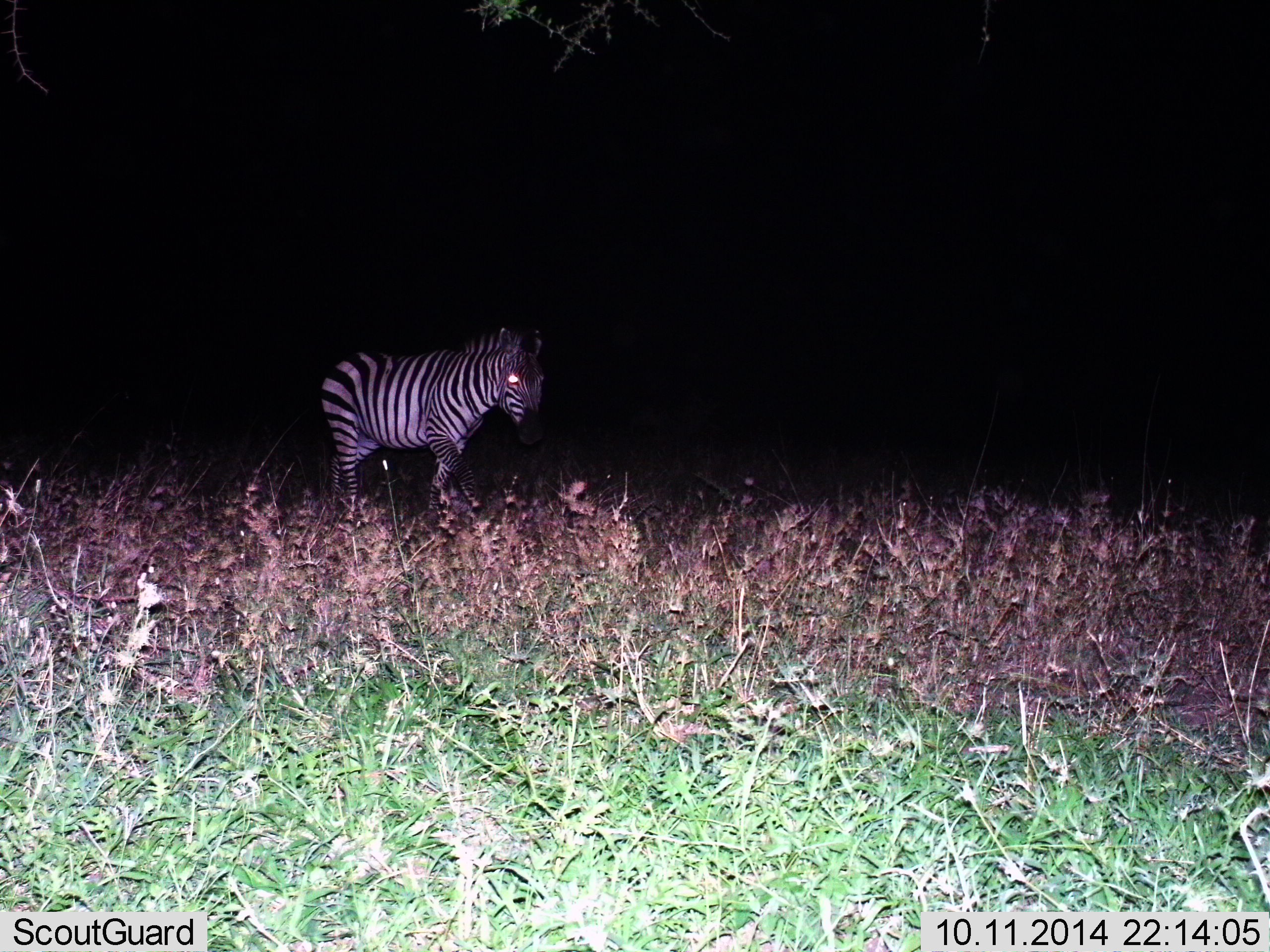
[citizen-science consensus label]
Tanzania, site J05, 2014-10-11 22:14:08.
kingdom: Animalia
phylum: Chordata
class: Mammalia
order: Perissodactyla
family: Equidae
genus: Equus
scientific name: Equus quagga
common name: plains zebra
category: zebra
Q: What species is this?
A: Zebra (plains zebra) (Equus quagga).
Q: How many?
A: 1.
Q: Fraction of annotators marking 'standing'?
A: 70%.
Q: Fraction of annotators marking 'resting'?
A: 0%.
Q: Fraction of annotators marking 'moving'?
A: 30%.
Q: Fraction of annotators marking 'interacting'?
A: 0%.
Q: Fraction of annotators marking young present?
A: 0%.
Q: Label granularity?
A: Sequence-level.